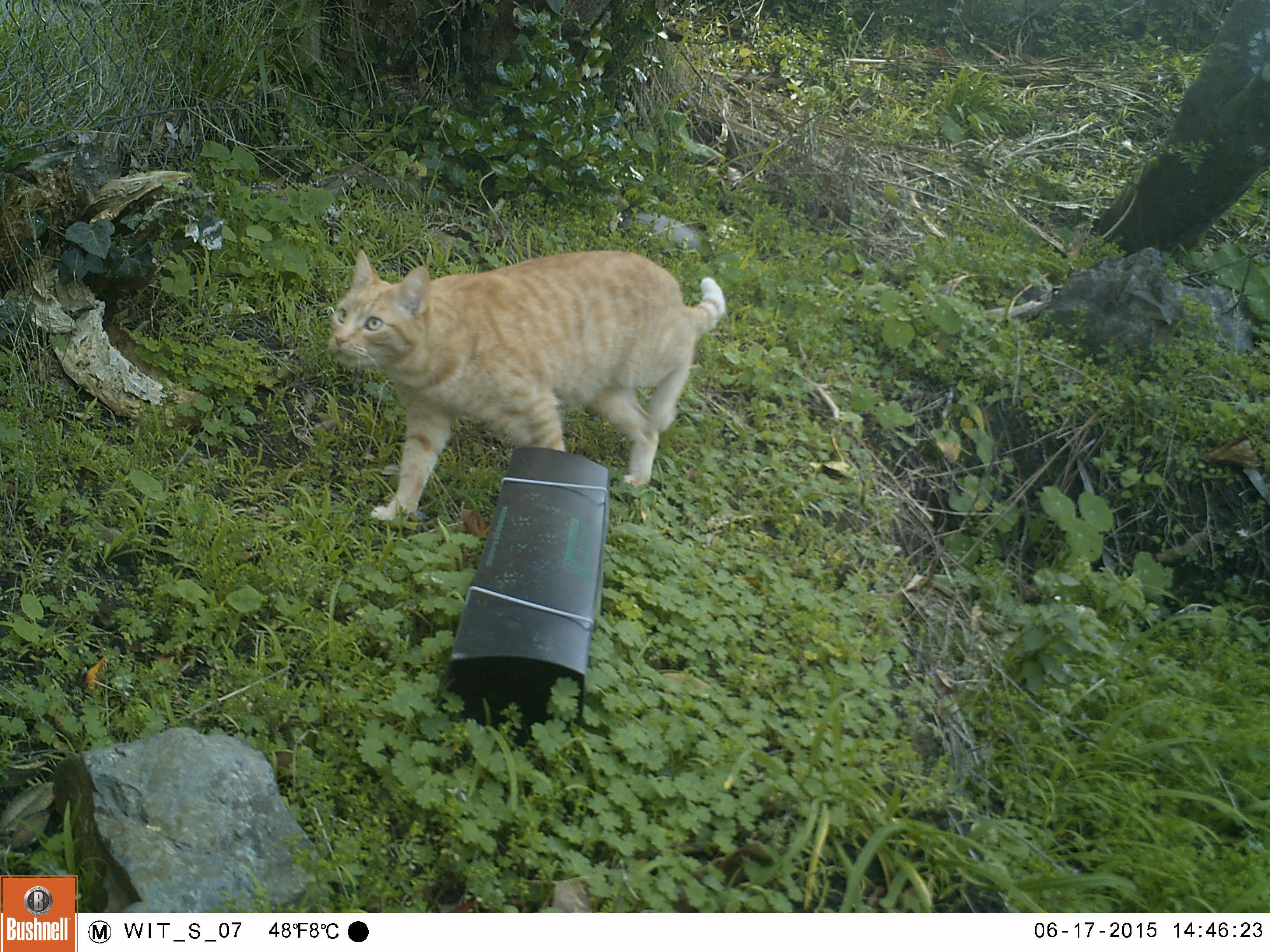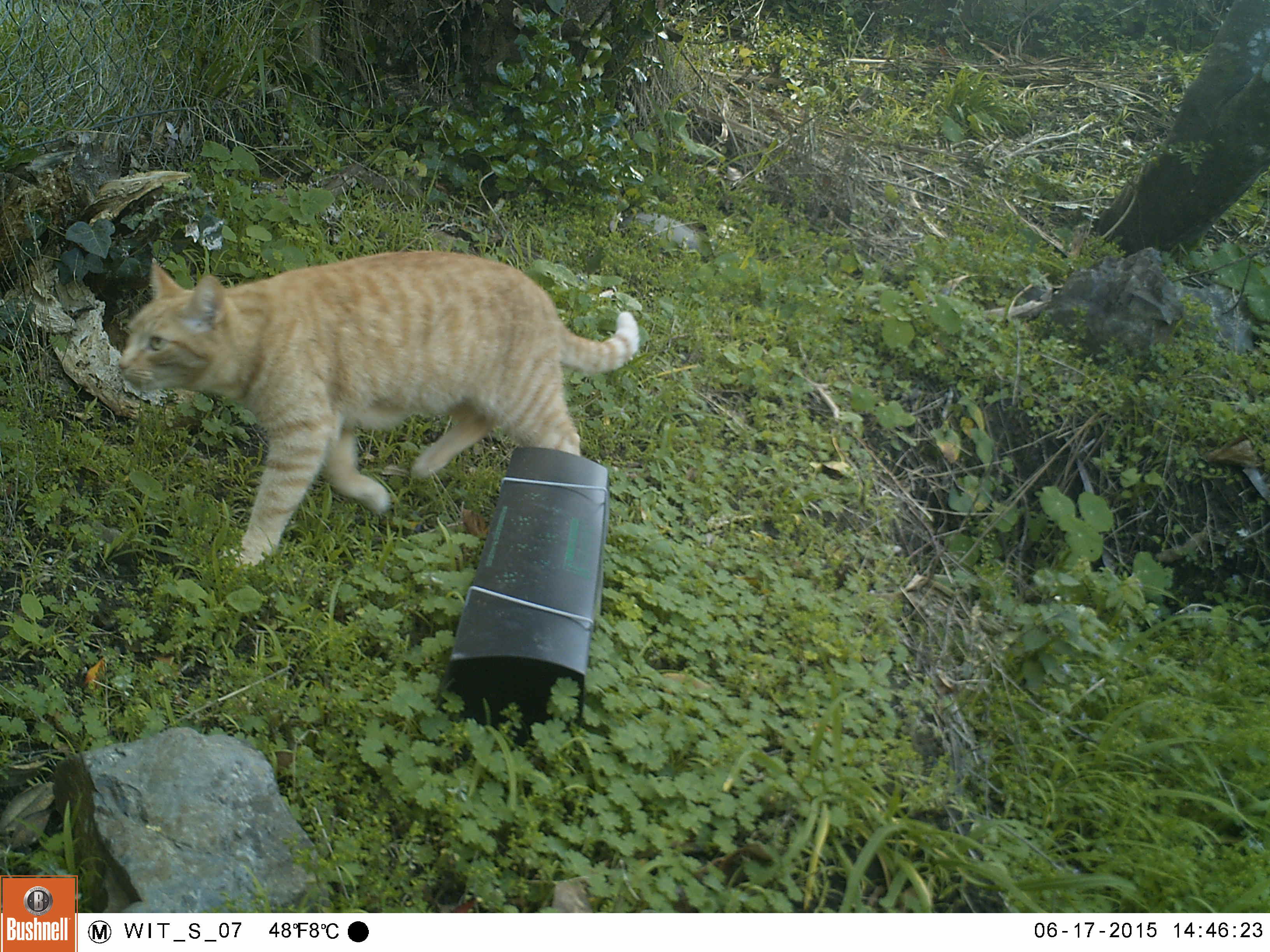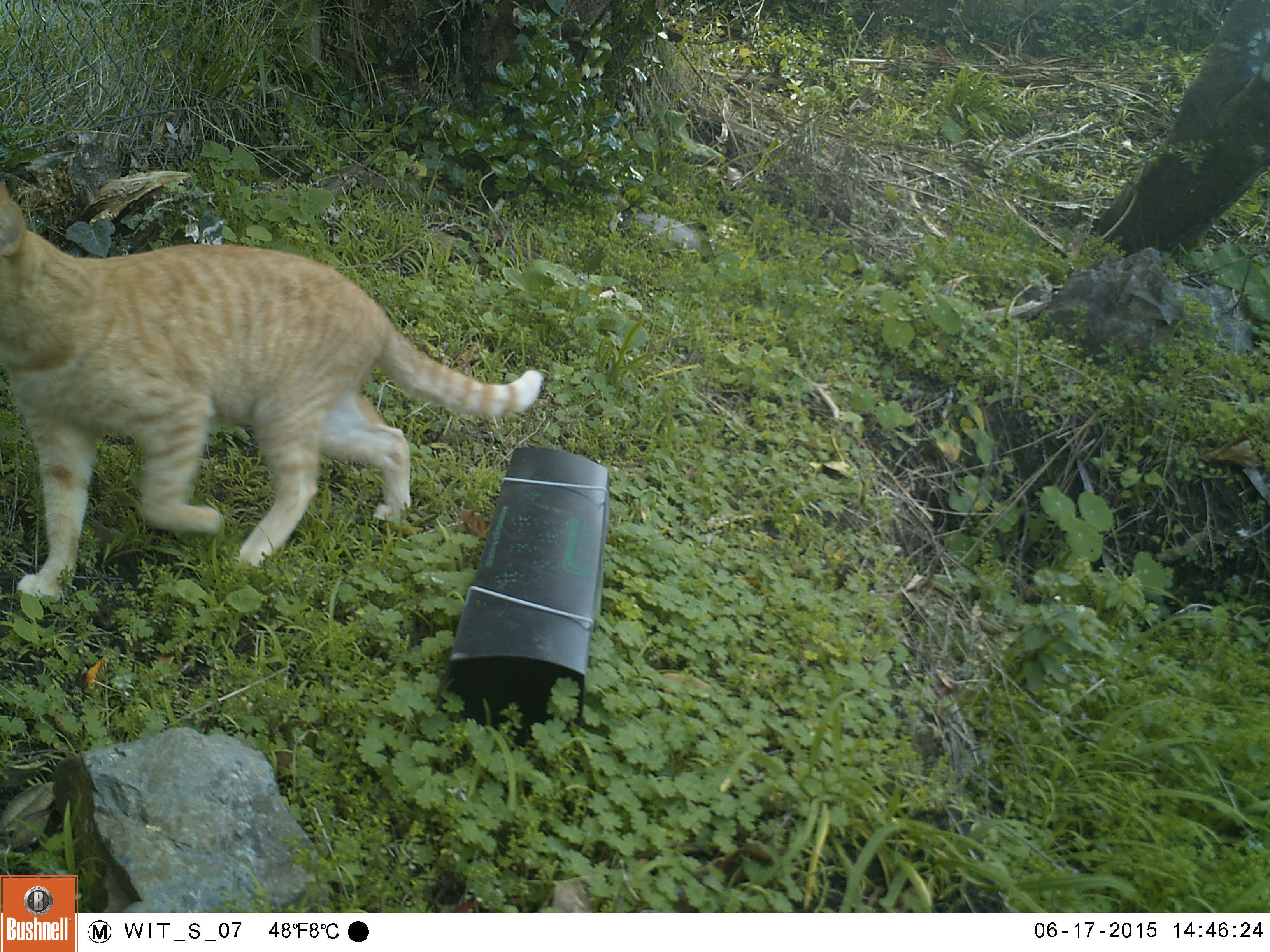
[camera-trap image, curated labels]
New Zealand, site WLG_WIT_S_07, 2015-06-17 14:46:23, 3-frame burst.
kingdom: Animalia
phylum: Chordata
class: Mammalia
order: Carnivora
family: Felidae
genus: Felis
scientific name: Felis catus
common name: domestic cat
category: cat